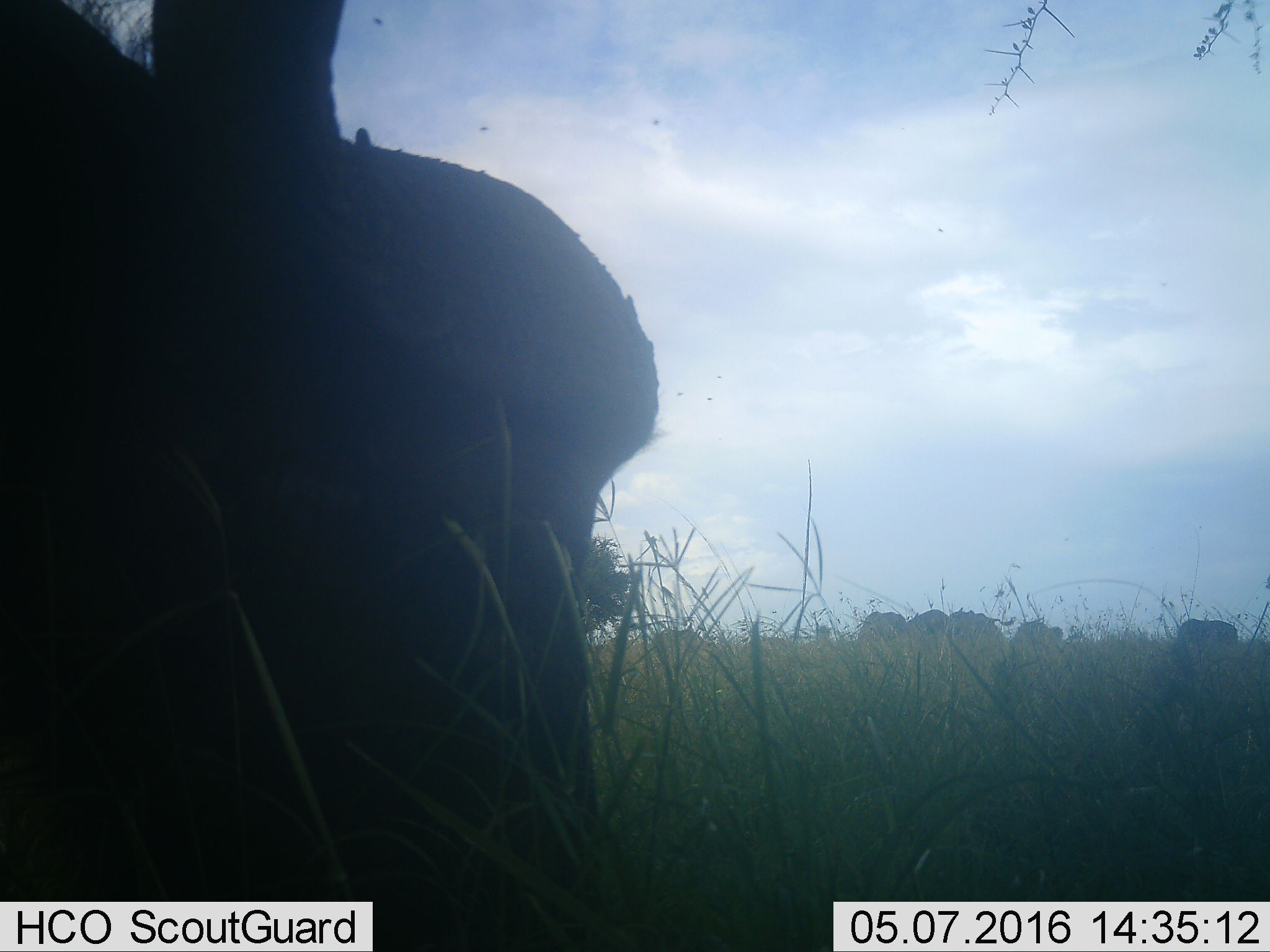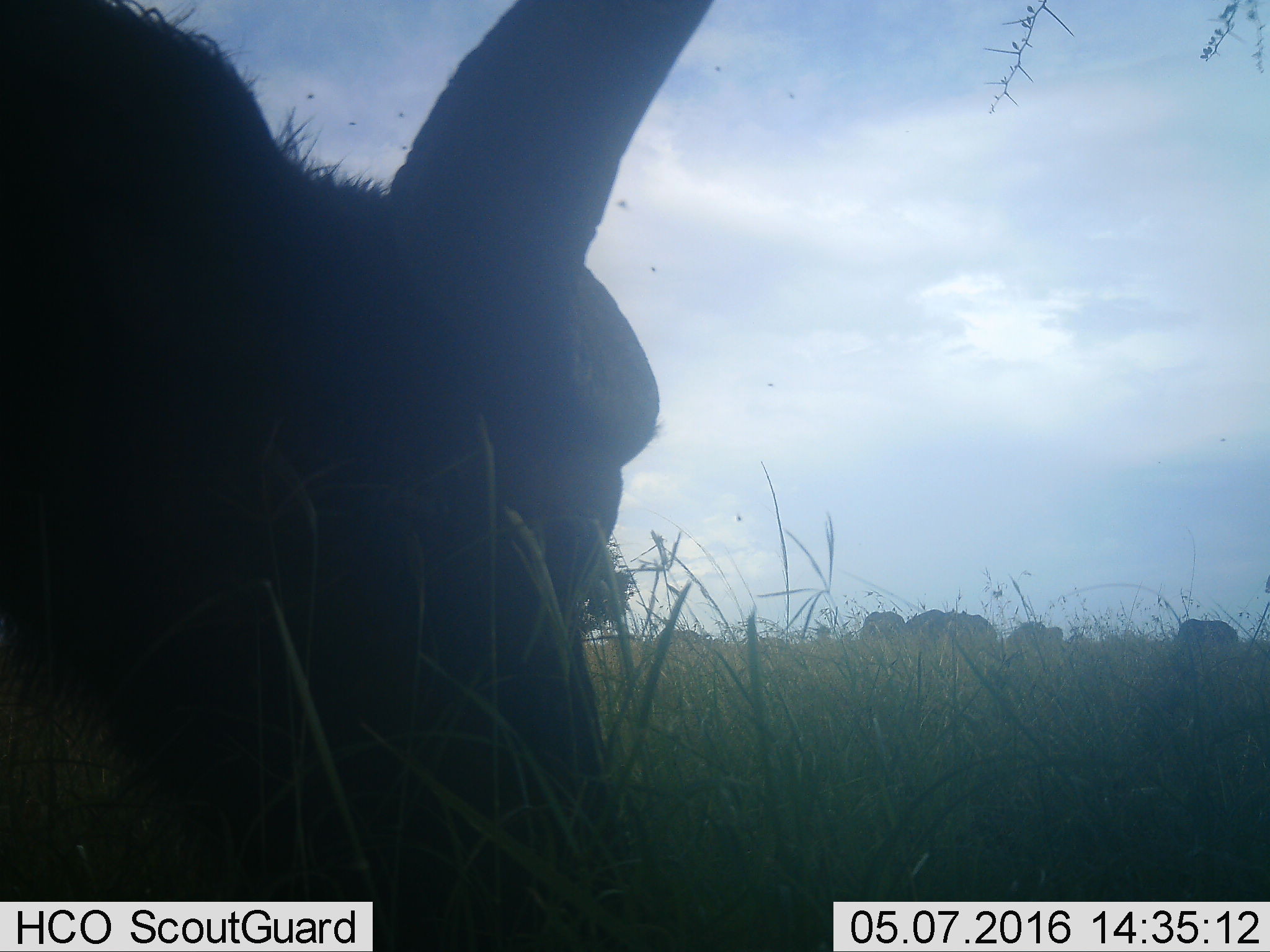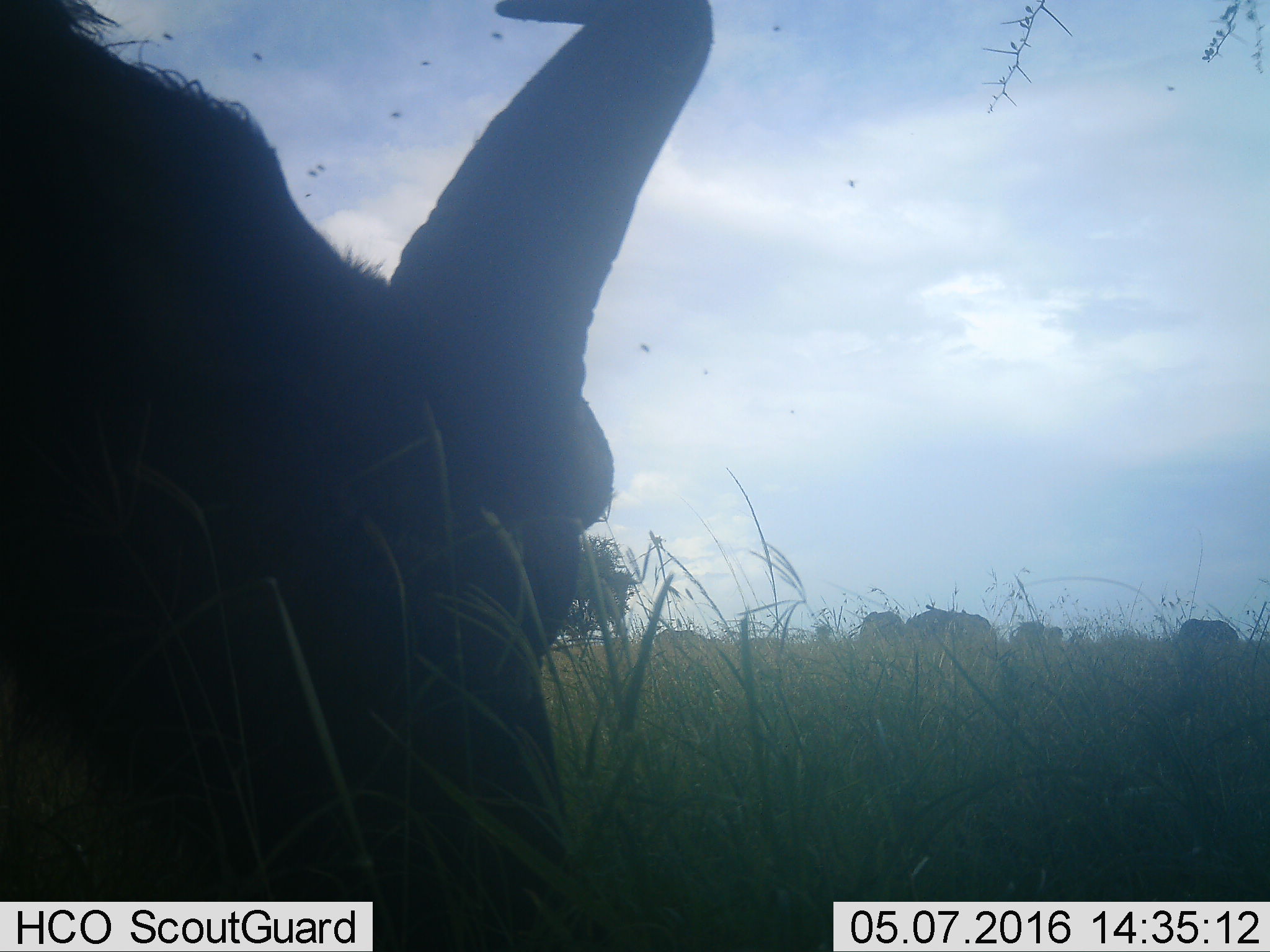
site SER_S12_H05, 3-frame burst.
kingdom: Animalia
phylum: Chordata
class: Mammalia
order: Artiodactyla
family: Bovidae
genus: Syncerus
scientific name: Syncerus caffer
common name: african buffalo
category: buffalo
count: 8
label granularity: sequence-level